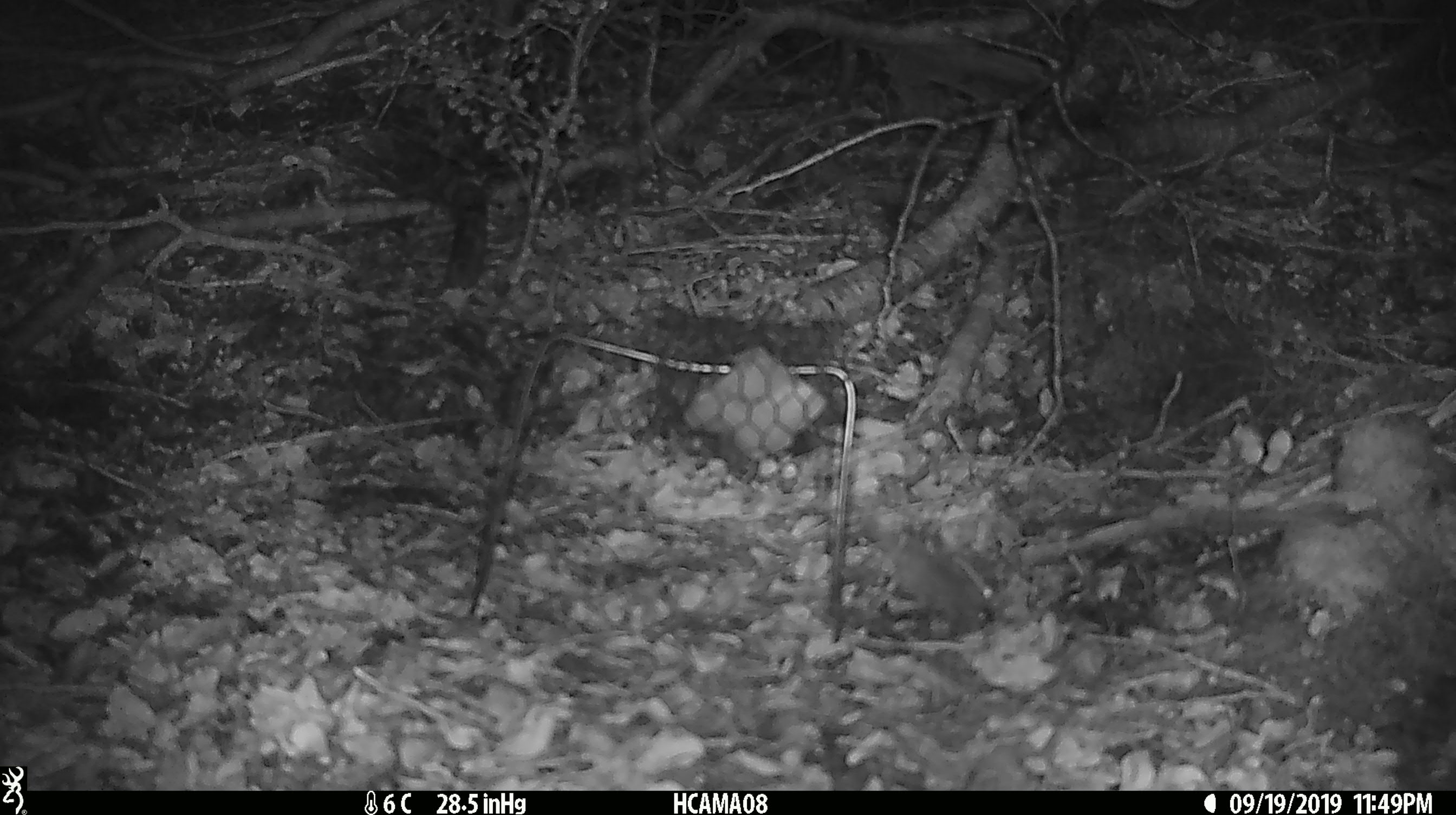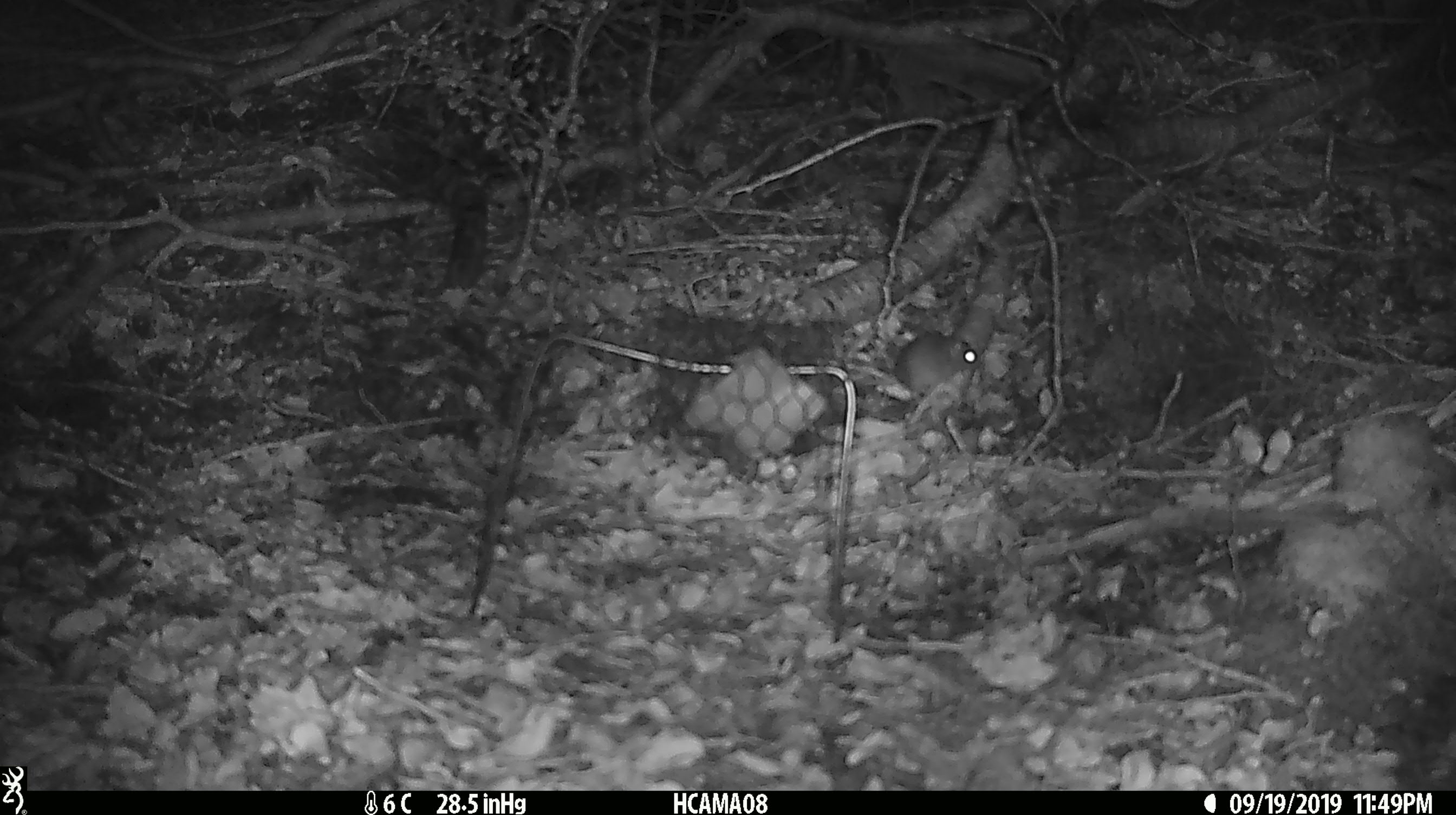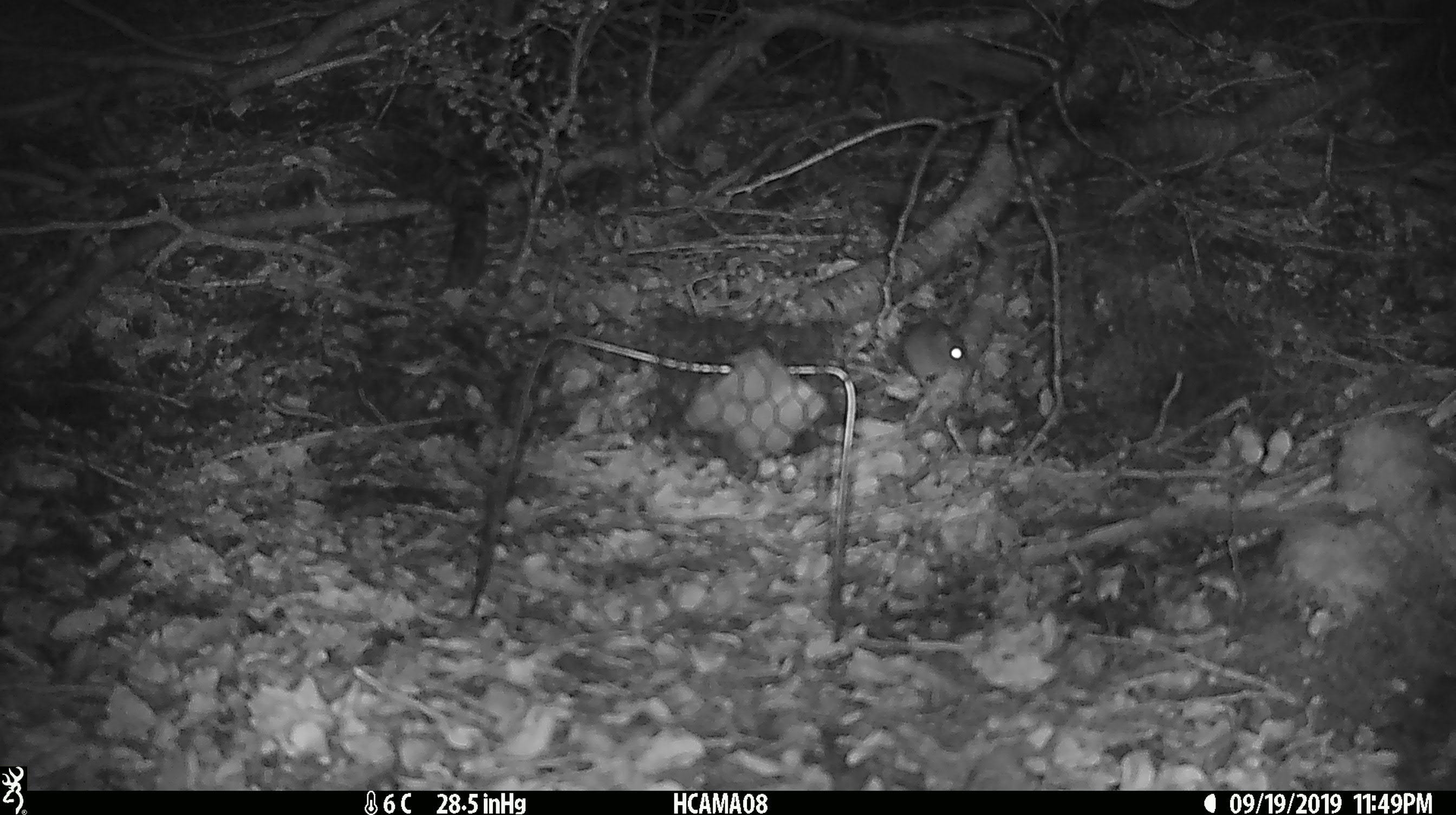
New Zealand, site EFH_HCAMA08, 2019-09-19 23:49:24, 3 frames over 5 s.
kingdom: Animalia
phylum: Chordata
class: Mammalia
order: Rodentia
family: Muridae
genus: Mus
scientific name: Mus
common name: mouse